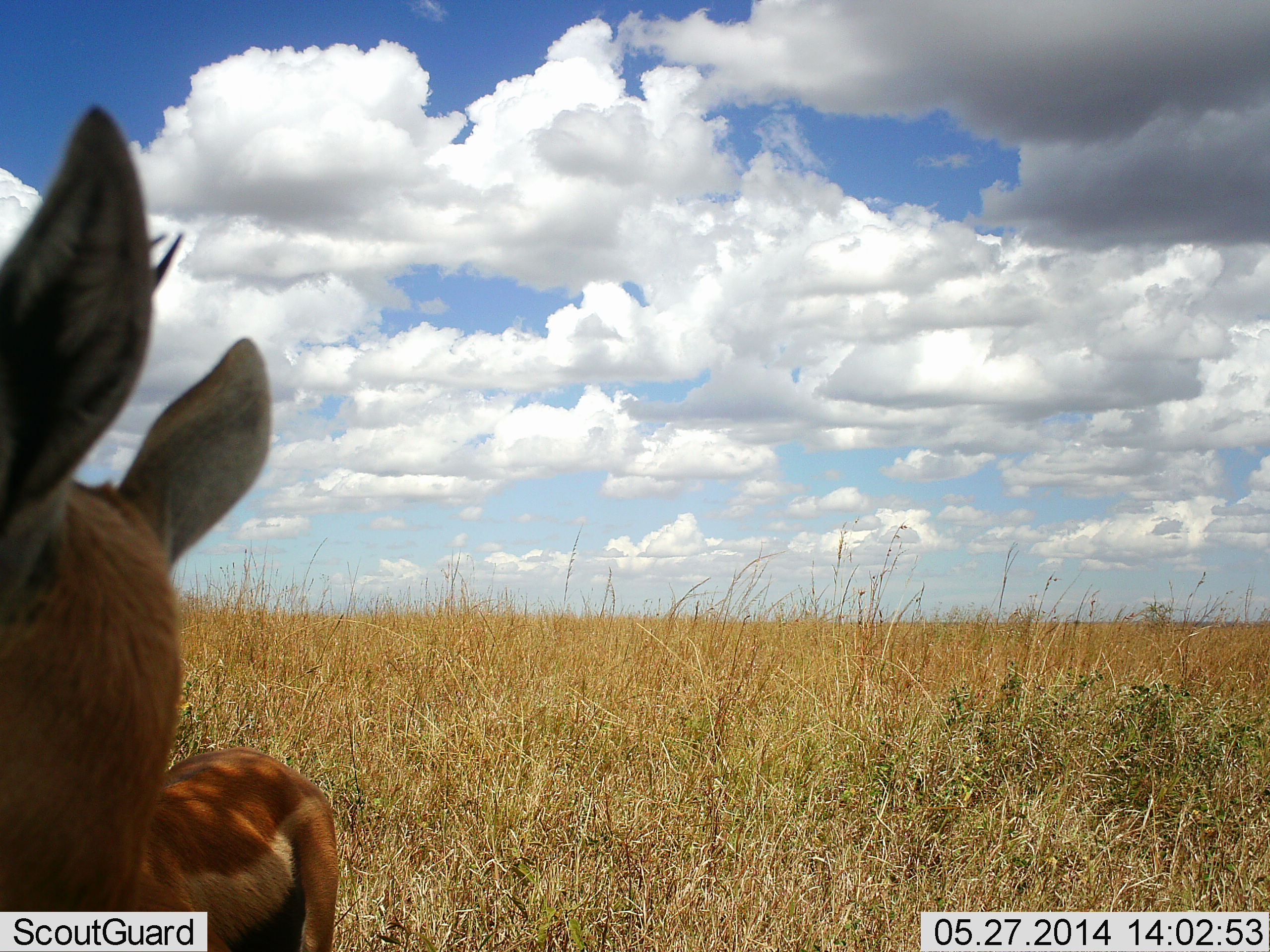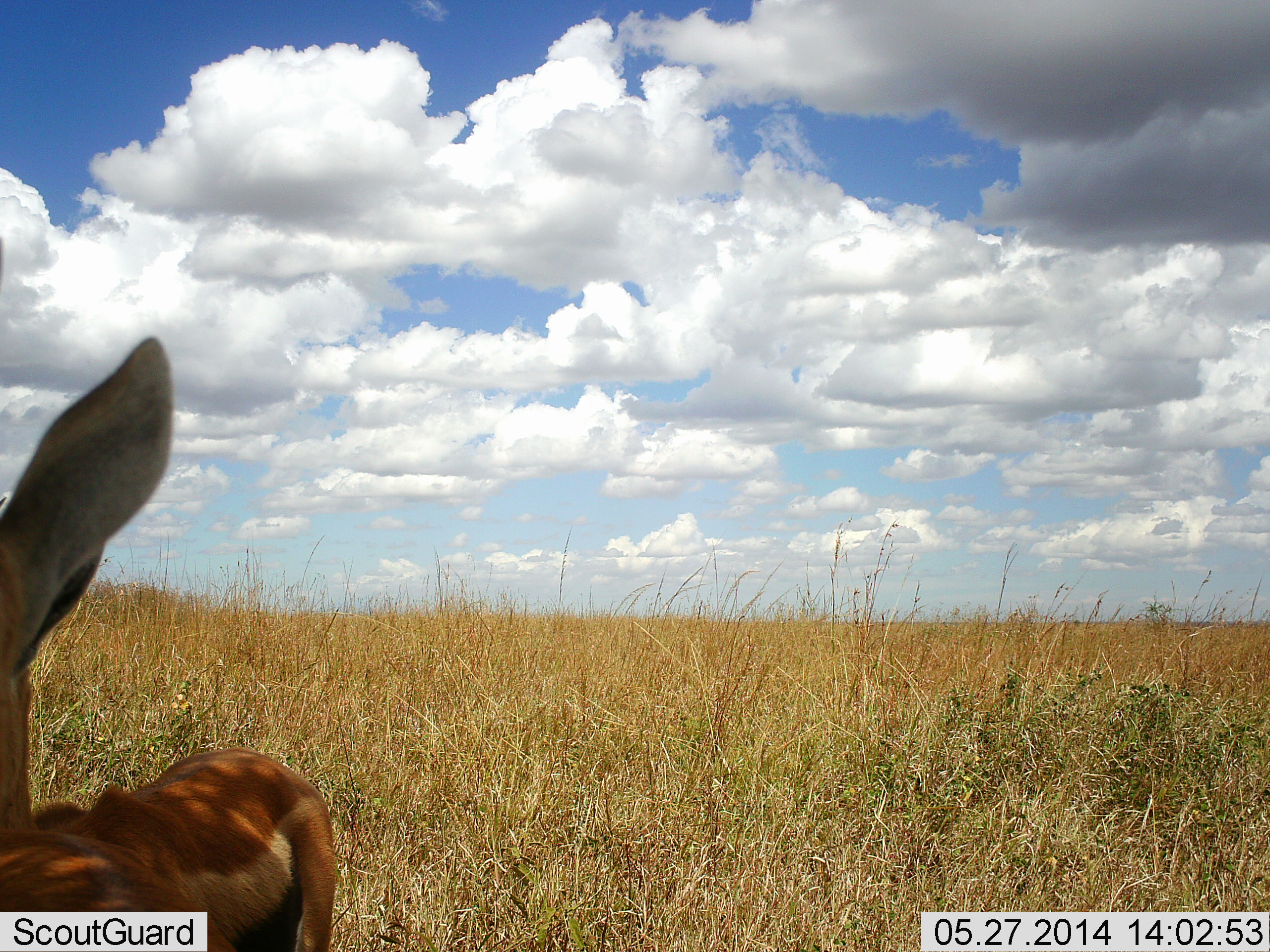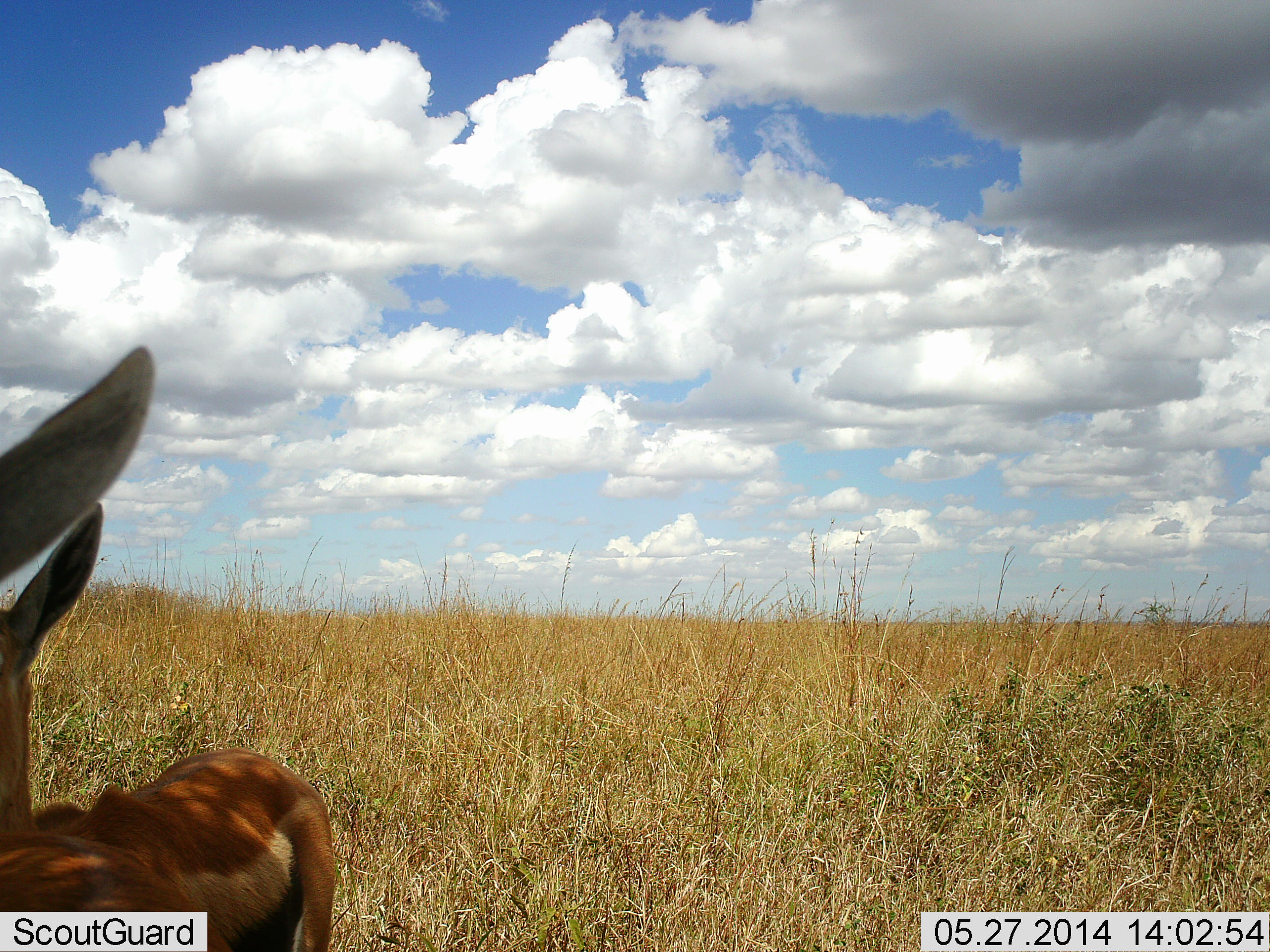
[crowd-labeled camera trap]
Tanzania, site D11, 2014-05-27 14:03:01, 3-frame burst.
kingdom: Animalia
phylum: Chordata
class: Mammalia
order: Artiodactyla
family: Bovidae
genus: Eudorcas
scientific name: Eudorcas thomsonii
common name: thomson's gazelle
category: gazellethomsons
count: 2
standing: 100%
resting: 10%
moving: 0%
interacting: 0%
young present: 10%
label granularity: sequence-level